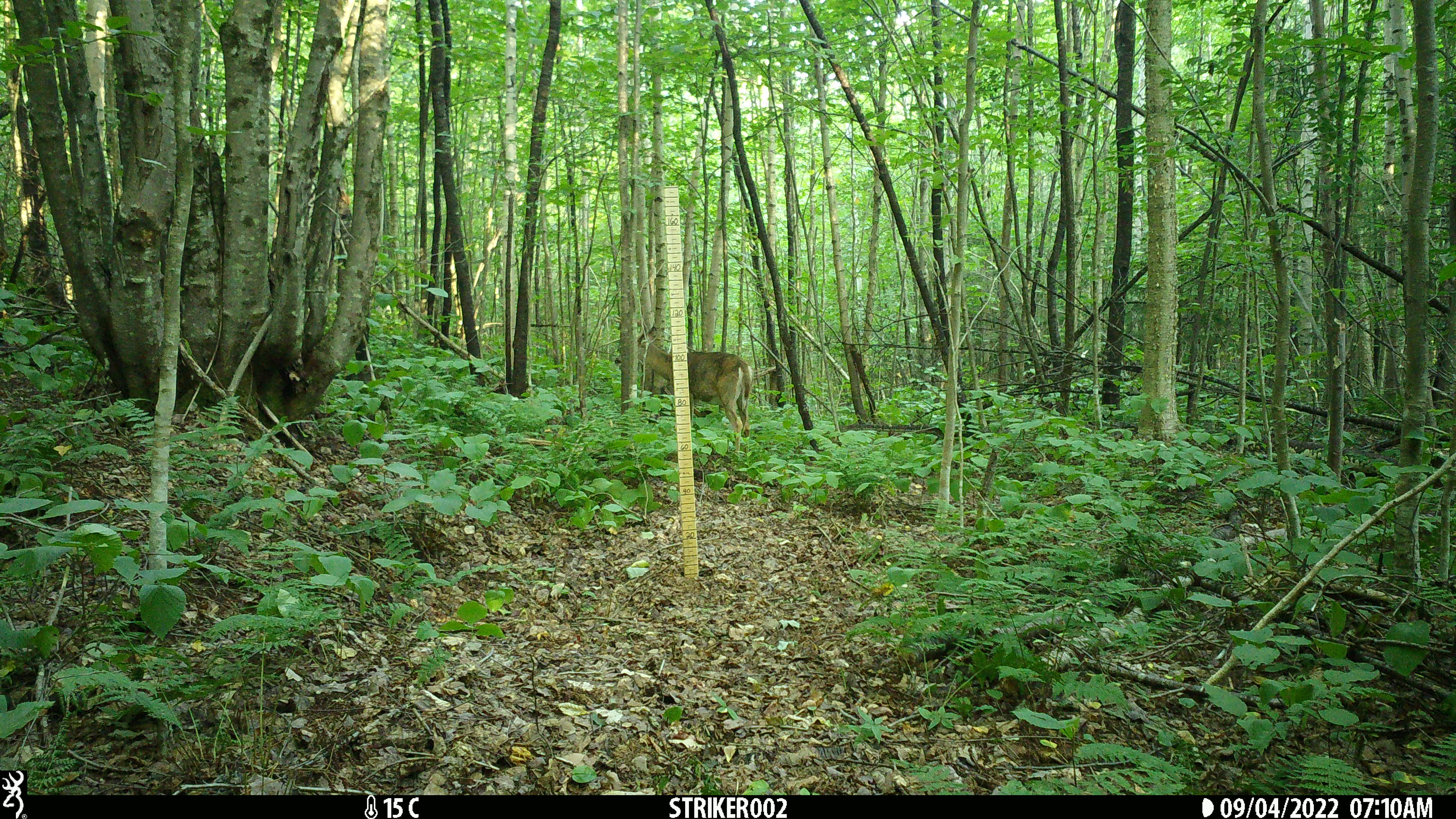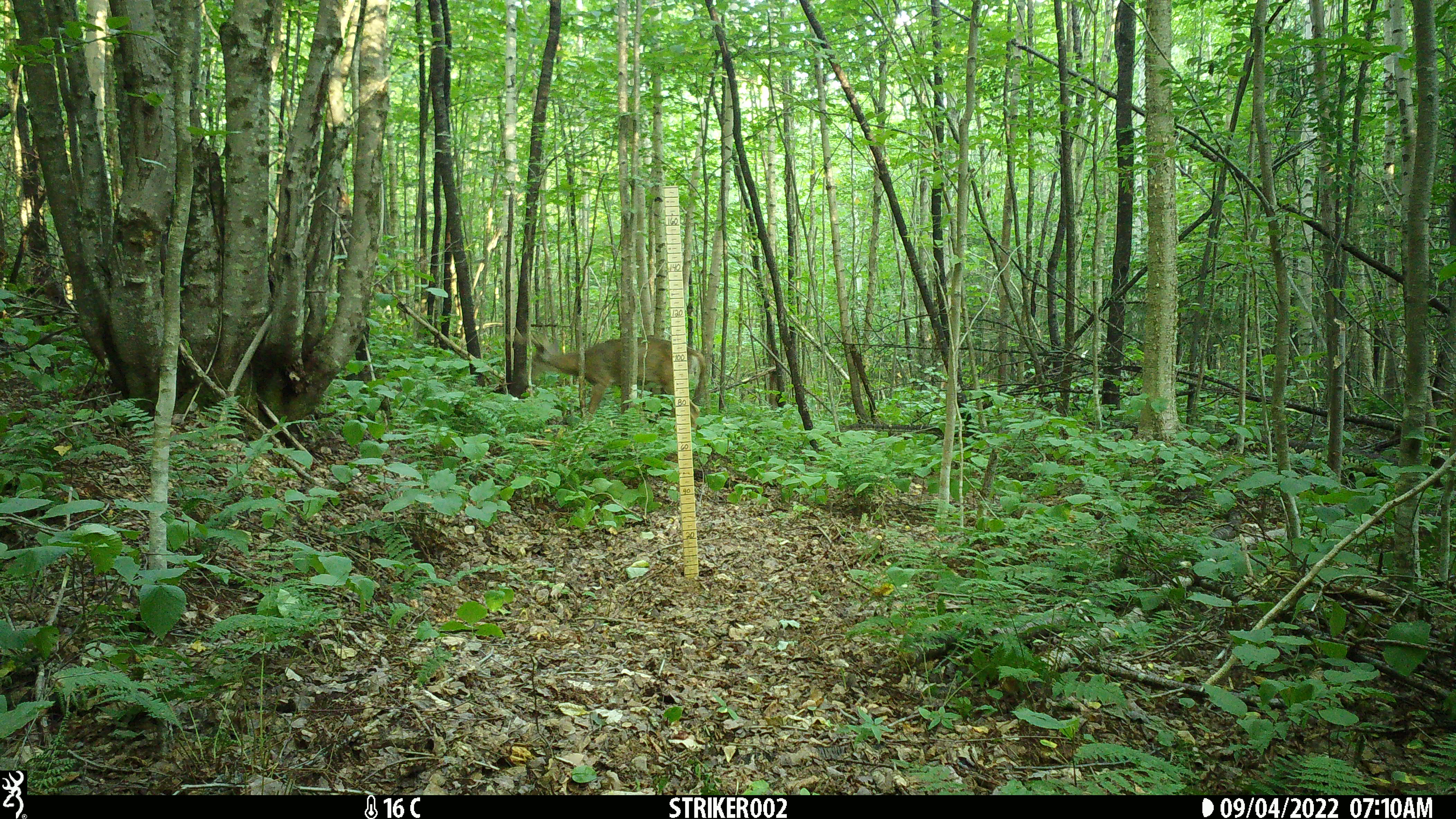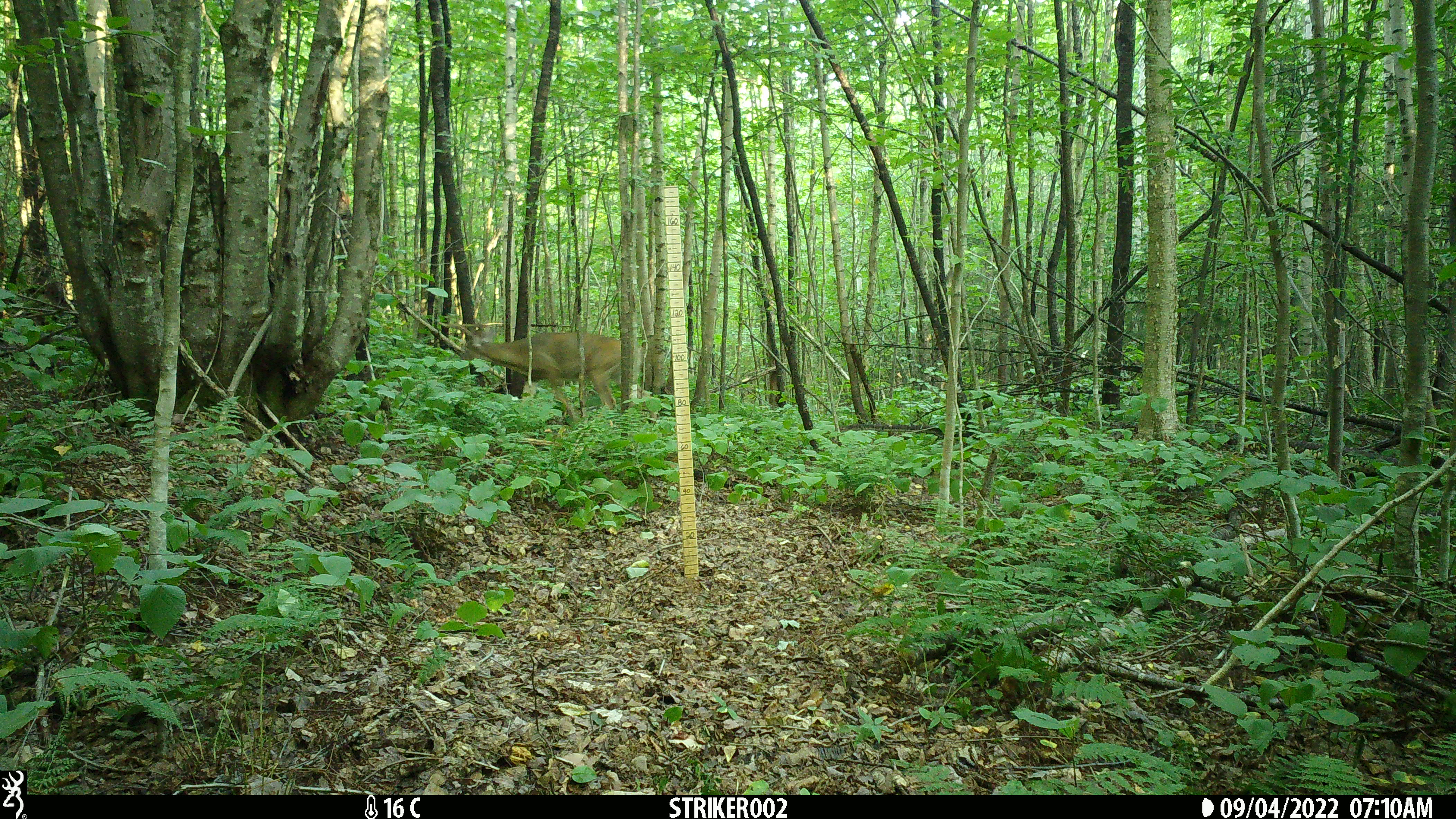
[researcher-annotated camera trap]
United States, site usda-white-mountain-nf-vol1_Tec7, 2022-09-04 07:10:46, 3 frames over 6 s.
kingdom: Animalia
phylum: Chordata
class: Mammalia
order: Artiodactyla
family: Cervidae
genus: Odocoileus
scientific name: Odocoileus virginianus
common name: white-tailed deer